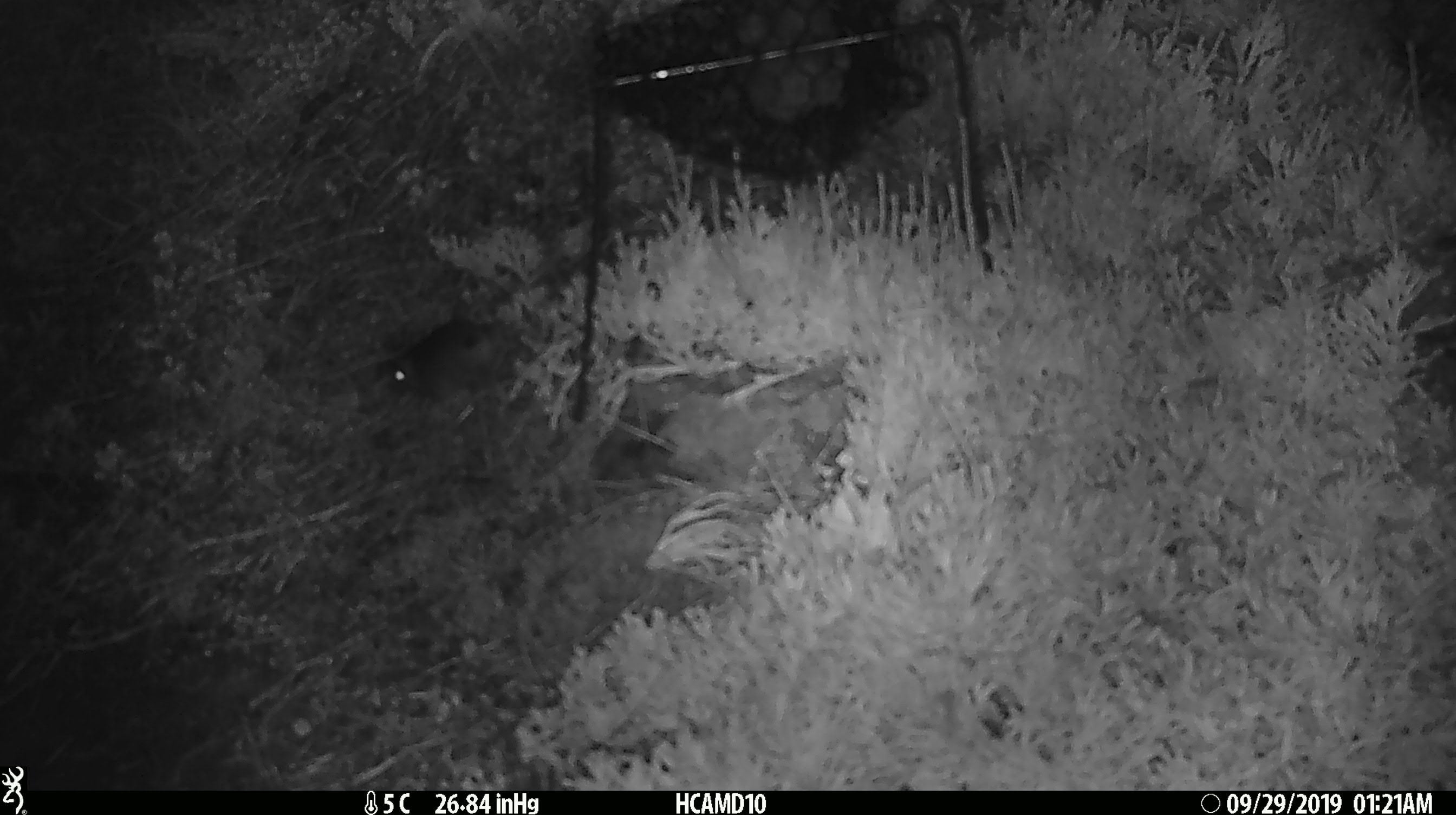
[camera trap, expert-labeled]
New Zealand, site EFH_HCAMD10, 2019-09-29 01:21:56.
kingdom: Animalia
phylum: Chordata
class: Mammalia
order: Rodentia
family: Muridae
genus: Mus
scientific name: Mus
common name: mouse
Mouse (Mus).